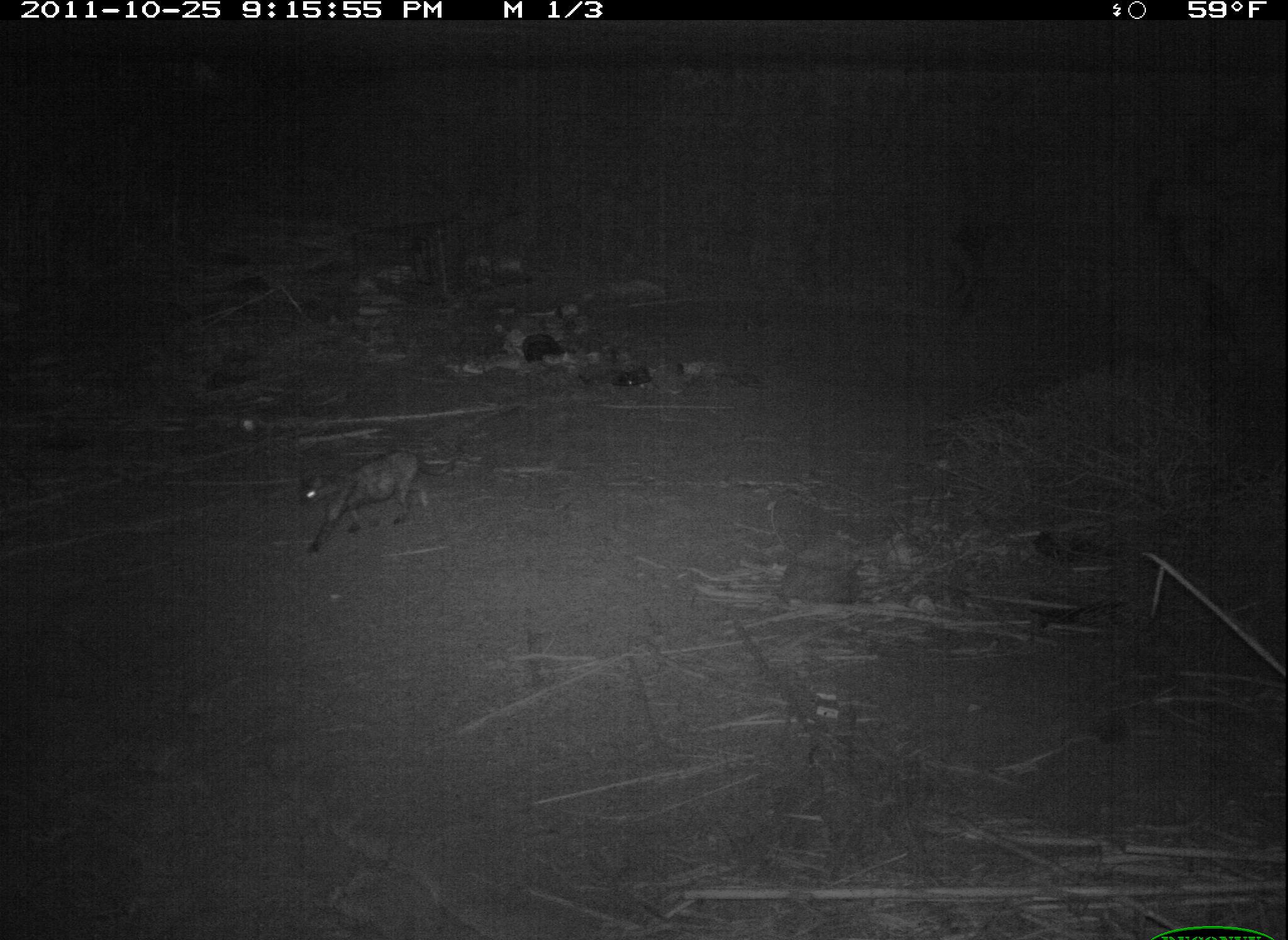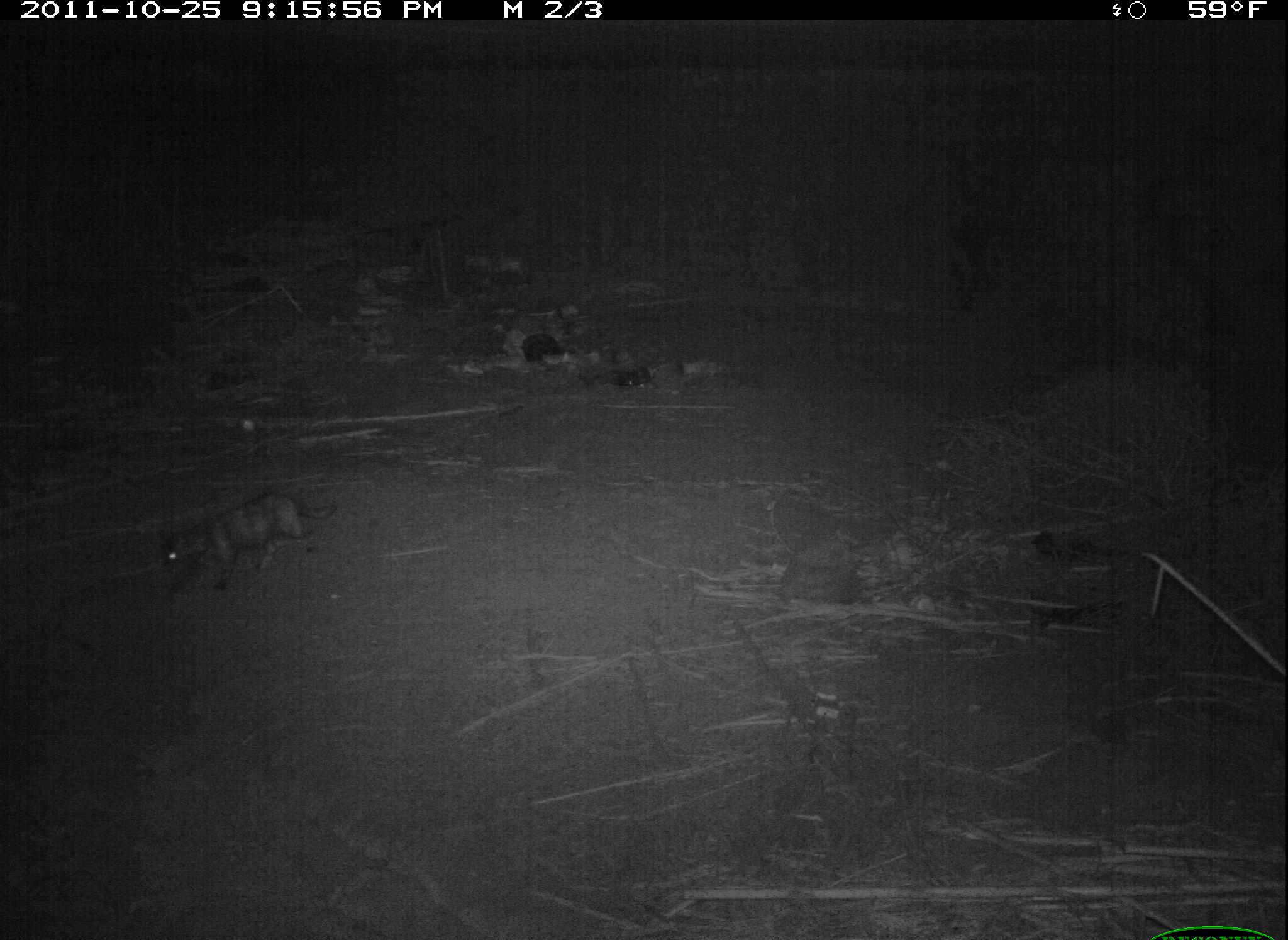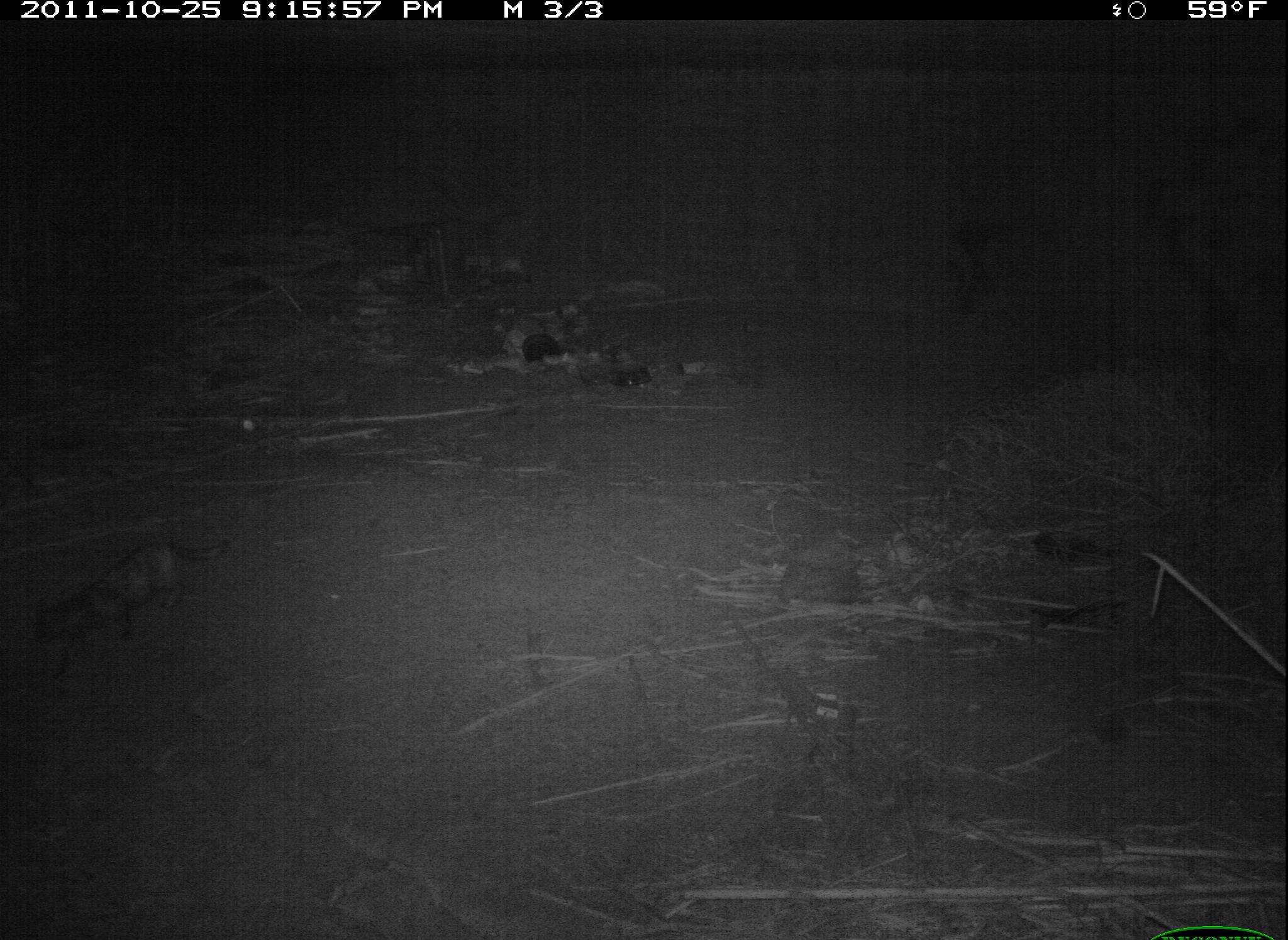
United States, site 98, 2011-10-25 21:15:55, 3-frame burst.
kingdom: Animalia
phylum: Chordata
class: Mammalia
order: Carnivora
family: Felidae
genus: Felis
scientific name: Felis catus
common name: cat